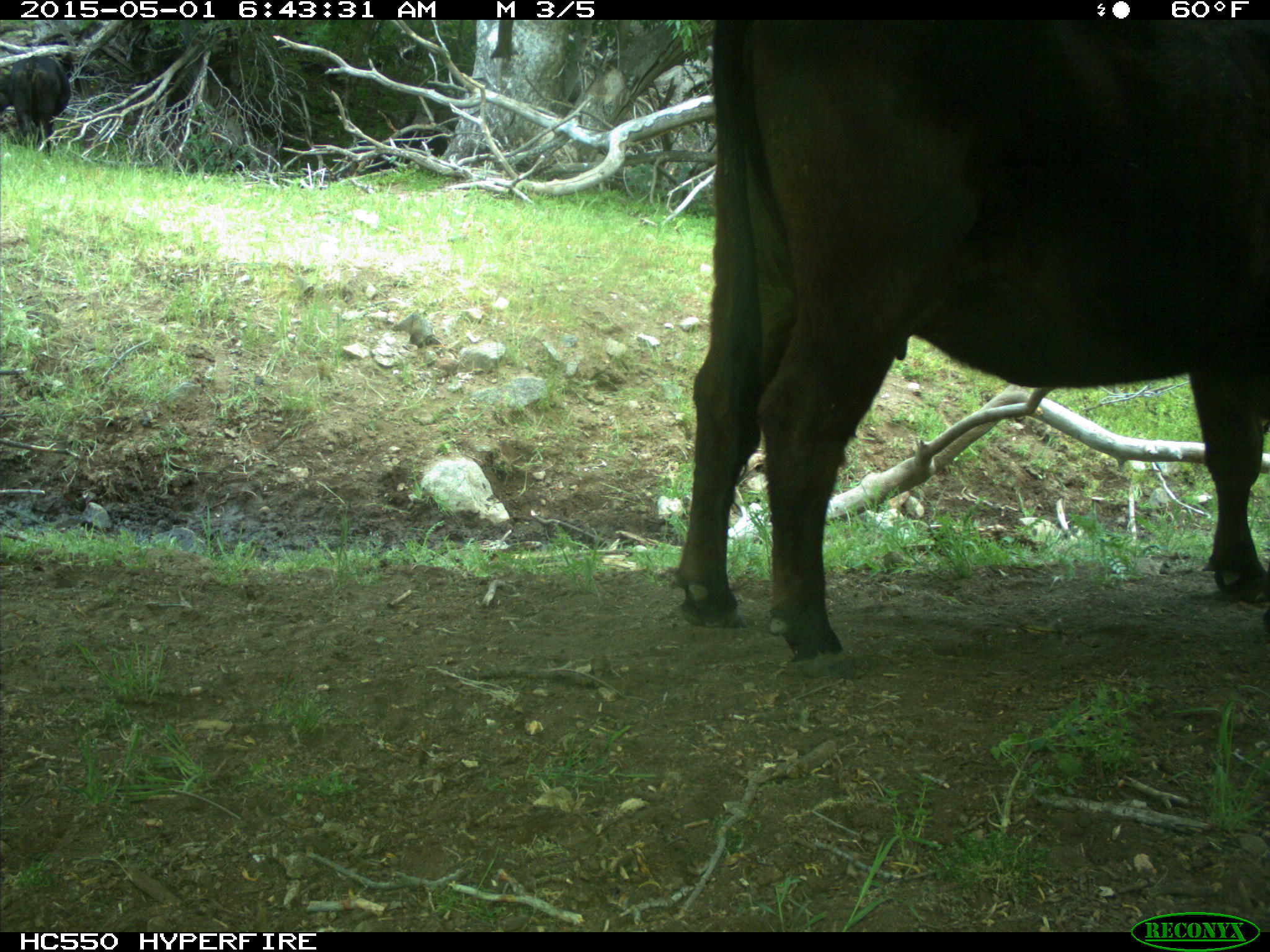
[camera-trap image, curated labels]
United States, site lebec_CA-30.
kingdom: Animalia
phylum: Chordata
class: Mammalia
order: Artiodactyla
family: Bovidae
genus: Bos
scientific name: Bos taurus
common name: domestic cow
Bos taurus (domestic cow).